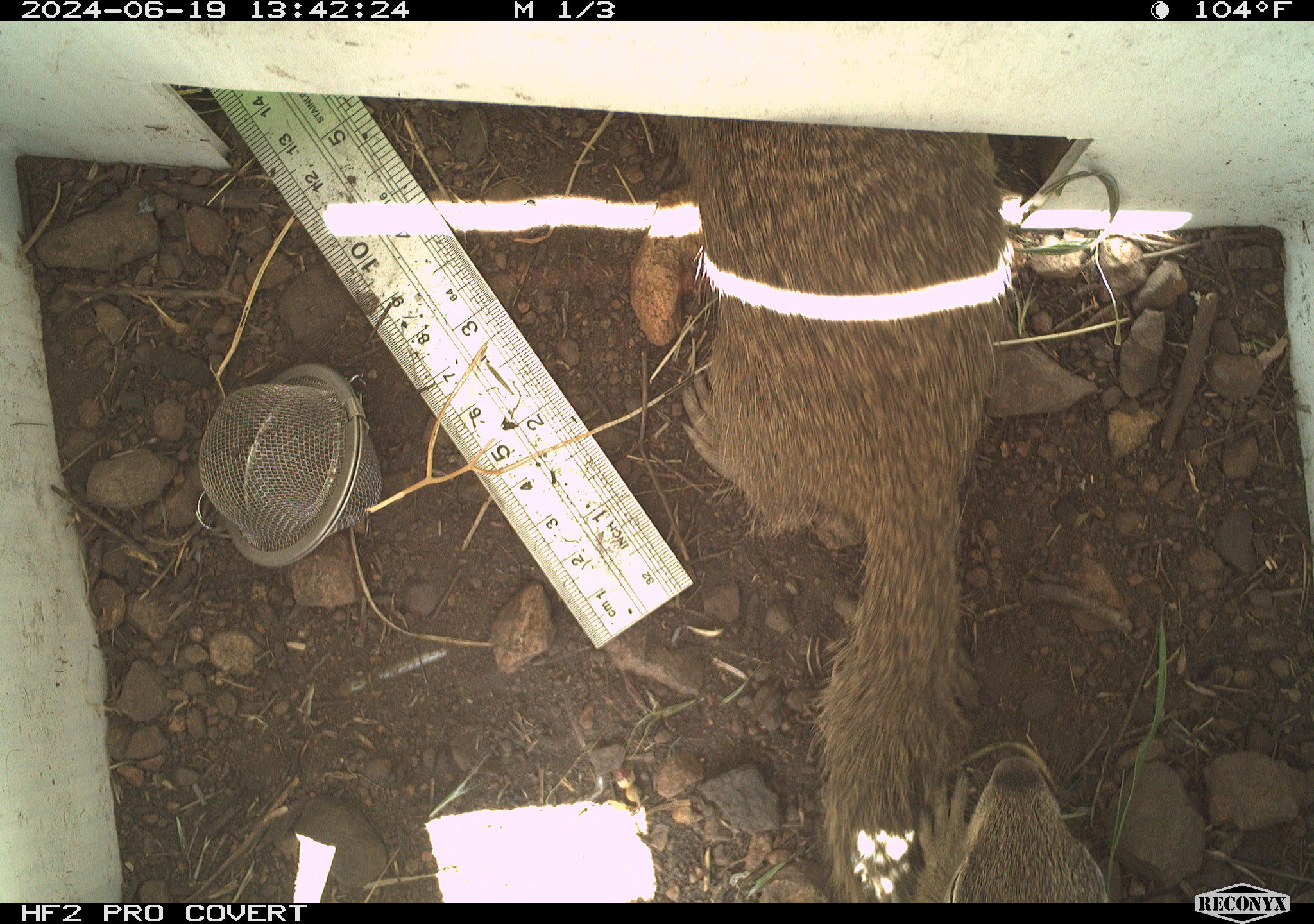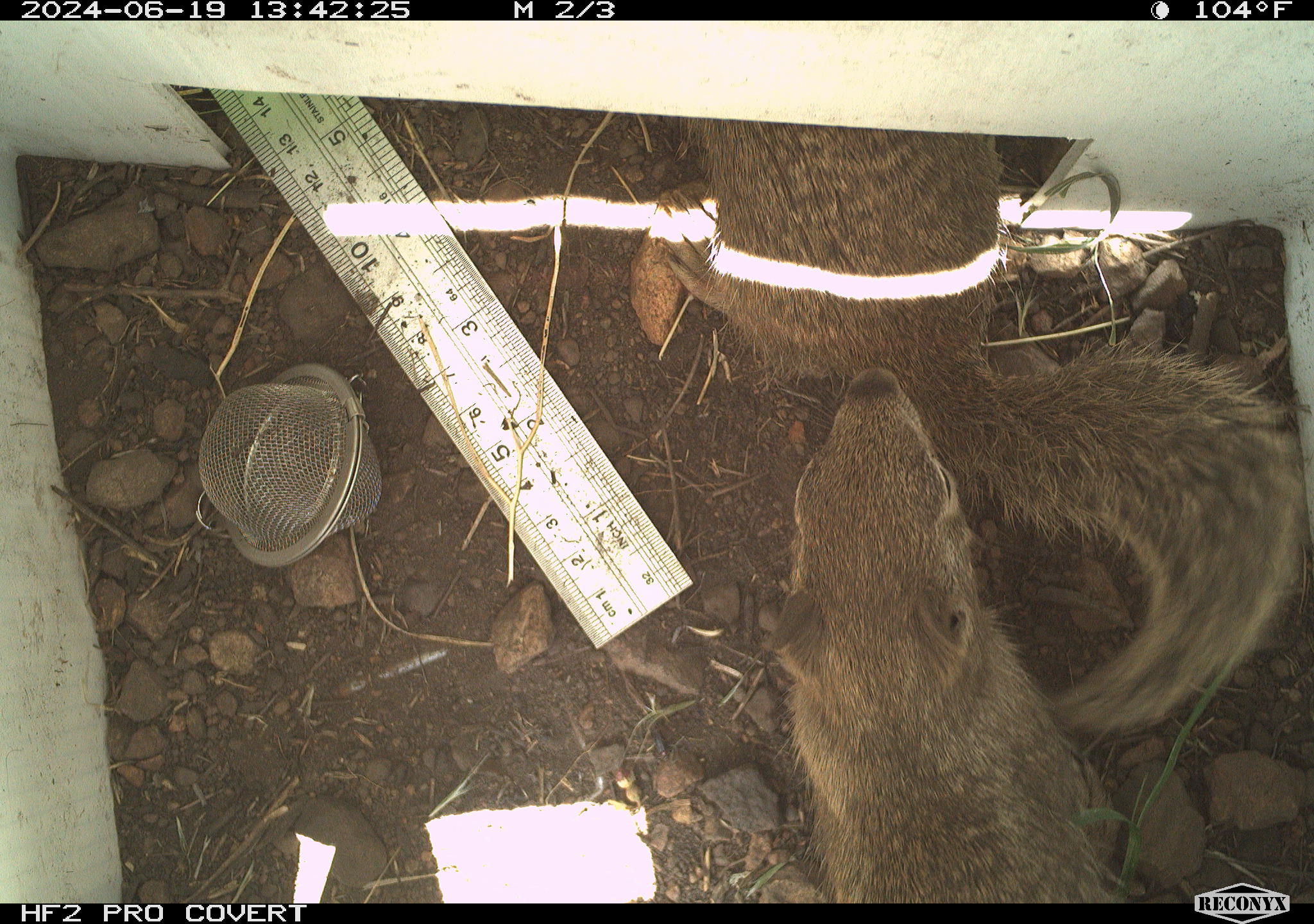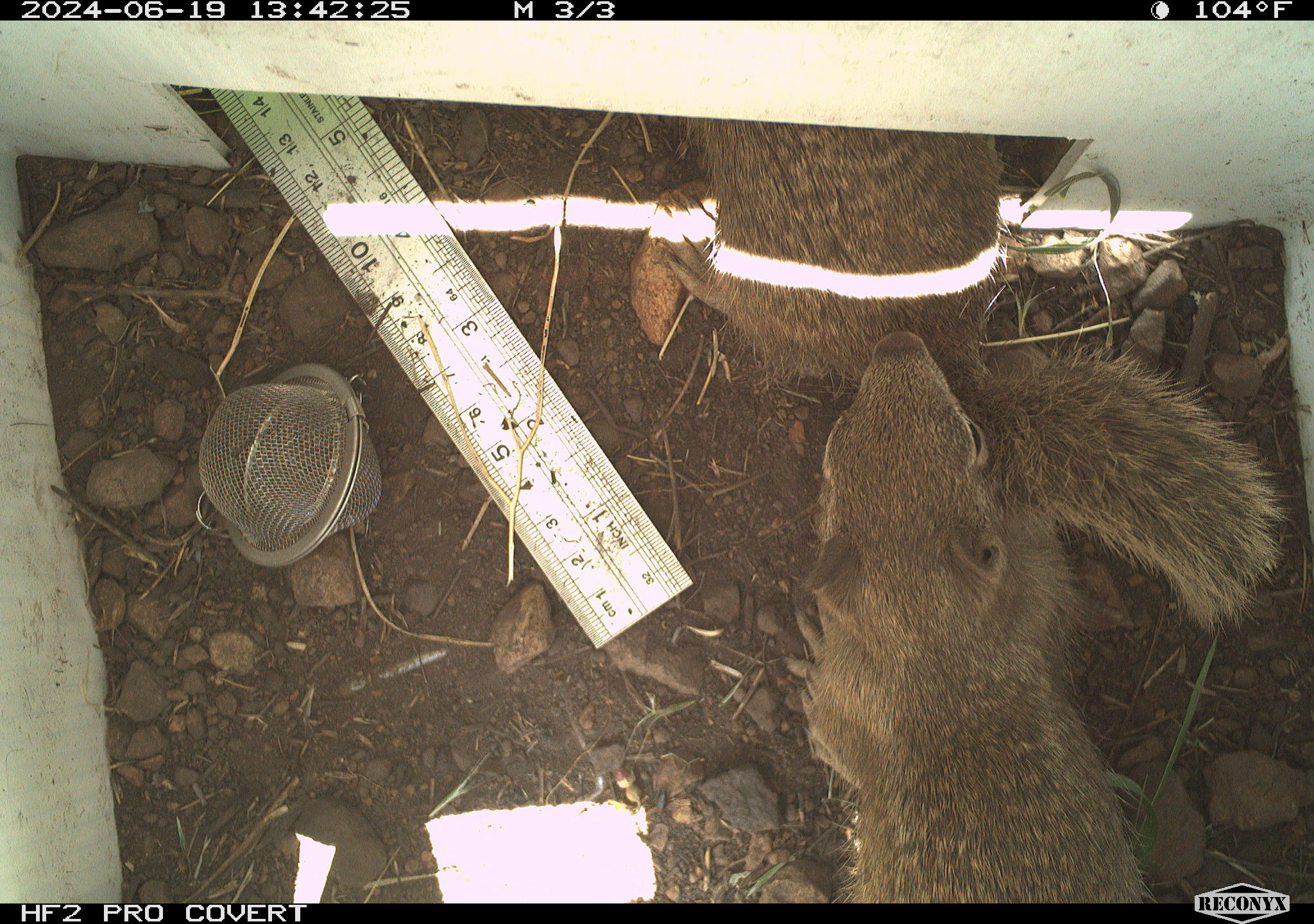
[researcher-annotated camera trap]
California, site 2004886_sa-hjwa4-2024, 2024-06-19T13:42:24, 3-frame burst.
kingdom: Animalia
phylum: Chordata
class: Mammalia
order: Rodentia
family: Sciuridae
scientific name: Sciuridae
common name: squirrels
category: sciuridae family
Sciuridae family (squirrels) (Sciuridae).